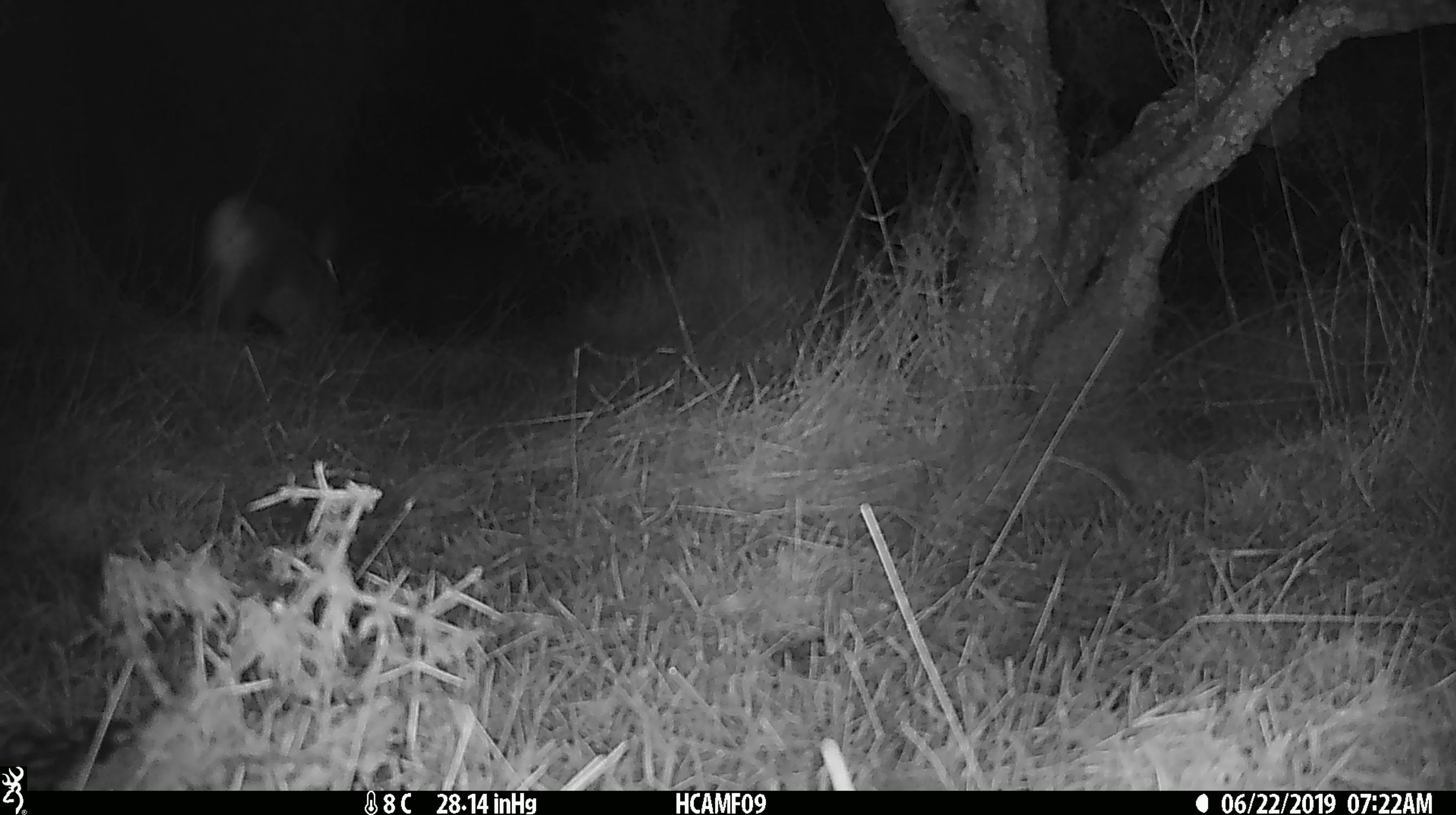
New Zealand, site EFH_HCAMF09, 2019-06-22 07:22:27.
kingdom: Animalia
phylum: Chordata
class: Mammalia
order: Lagomorpha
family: Leporidae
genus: Lepus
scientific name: Lepus europaeus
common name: brown hare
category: hare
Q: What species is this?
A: Hare (brown hare) (Lepus europaeus).